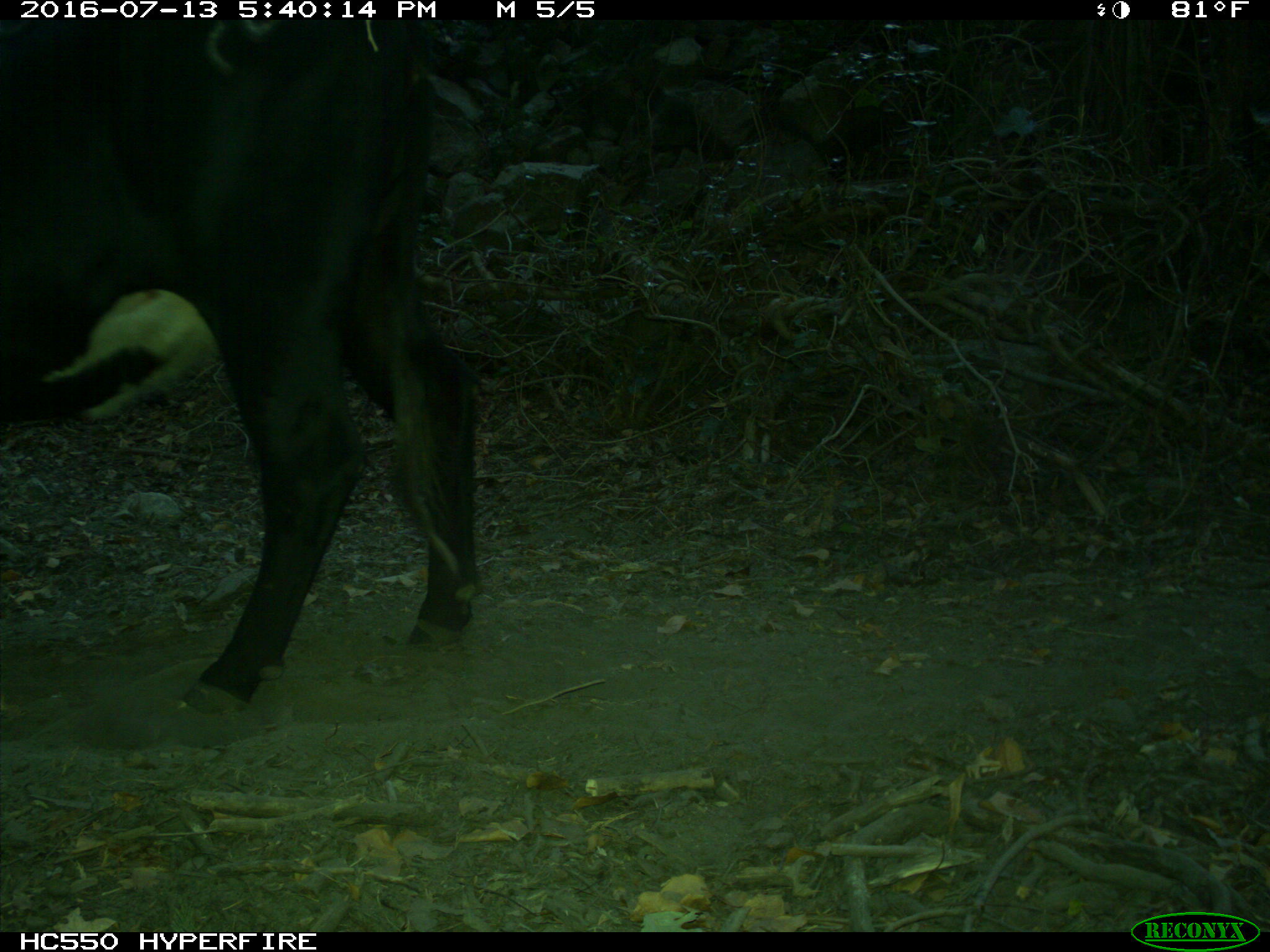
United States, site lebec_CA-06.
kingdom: Animalia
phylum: Chordata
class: Mammalia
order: Artiodactyla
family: Bovidae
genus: Bos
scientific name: Bos taurus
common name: domestic cow